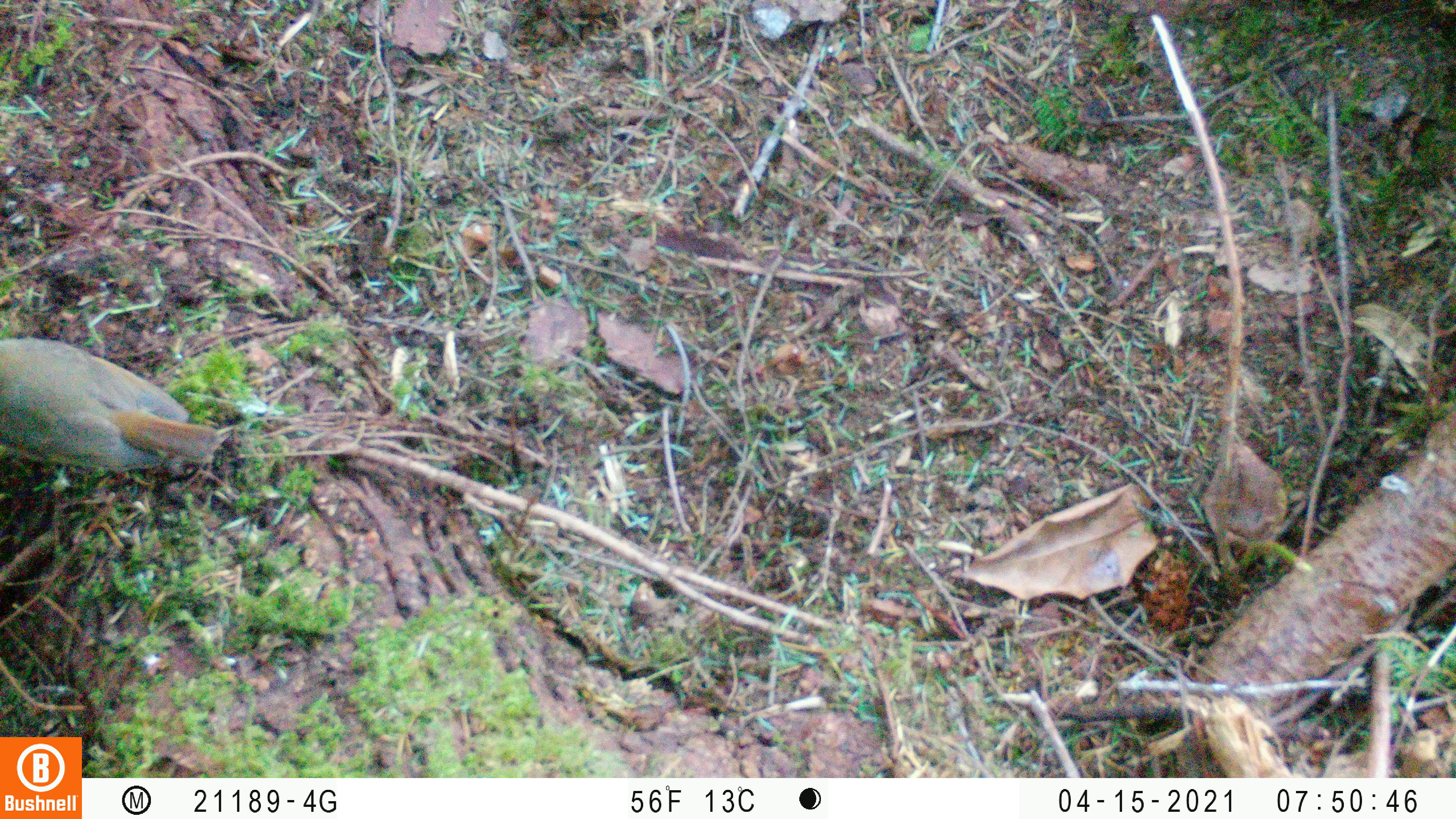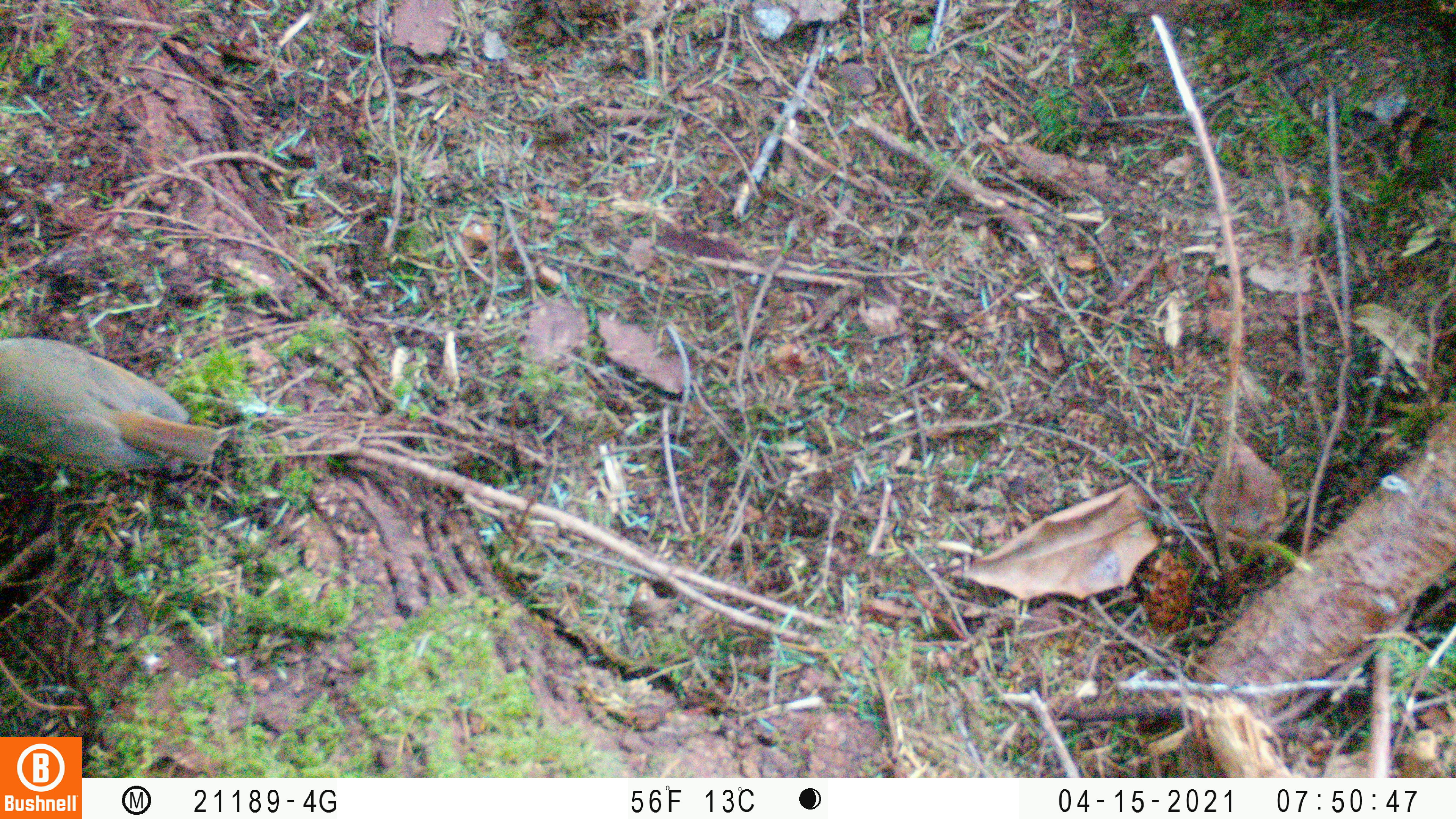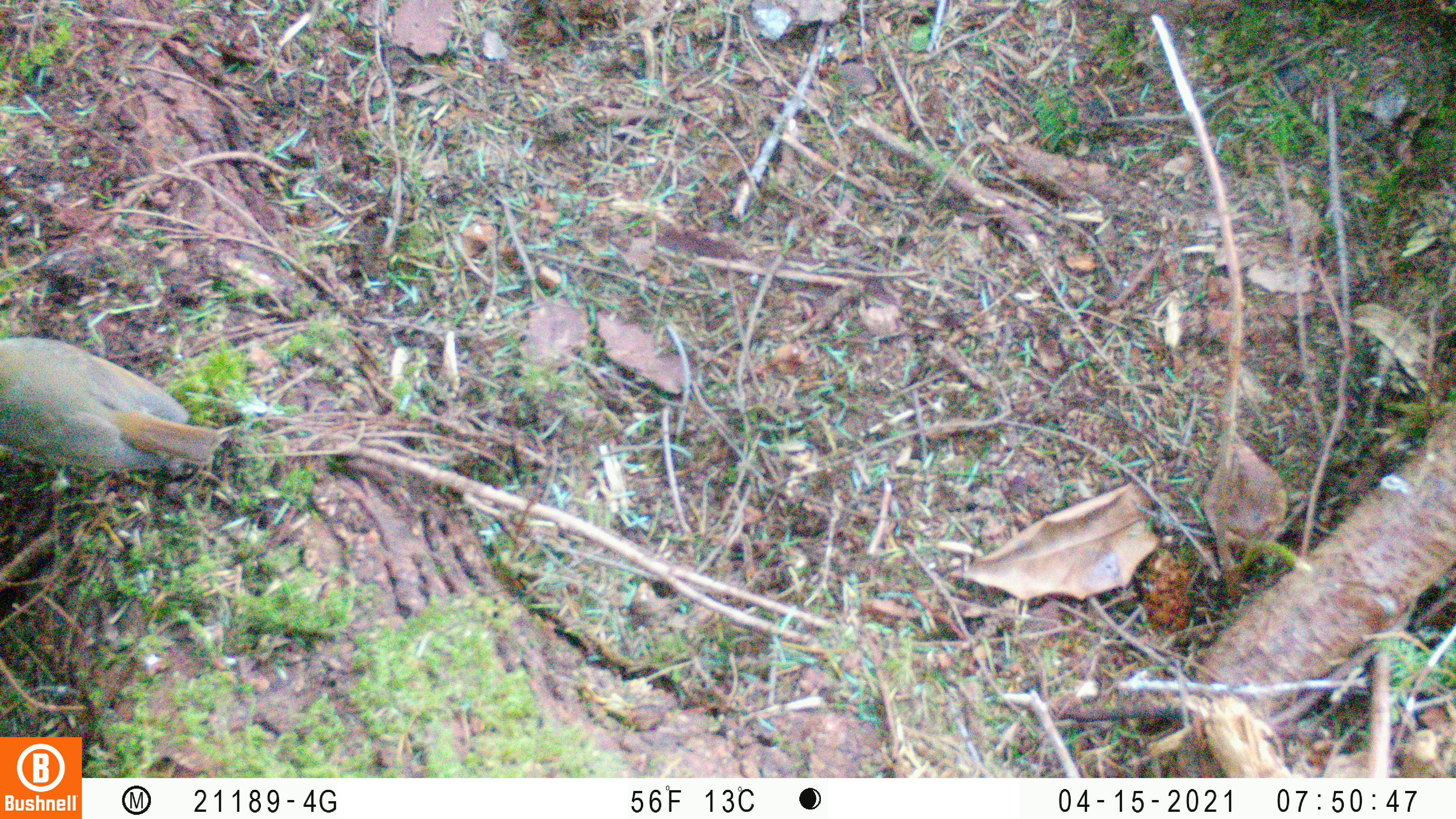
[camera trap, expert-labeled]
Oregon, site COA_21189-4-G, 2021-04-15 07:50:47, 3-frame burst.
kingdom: Animalia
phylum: Chordata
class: Aves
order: Passeriformes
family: Turdidae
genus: Catharus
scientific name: Catharus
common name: brown thrushes and nightingale-thrushes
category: catharus species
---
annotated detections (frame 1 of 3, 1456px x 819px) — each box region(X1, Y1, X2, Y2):
catharus species: region(0, 326, 240, 488)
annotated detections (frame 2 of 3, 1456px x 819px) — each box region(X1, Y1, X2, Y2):
catharus species: region(4, 325, 227, 496)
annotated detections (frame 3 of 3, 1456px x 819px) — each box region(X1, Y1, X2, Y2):
catharus species: region(1, 330, 229, 486)